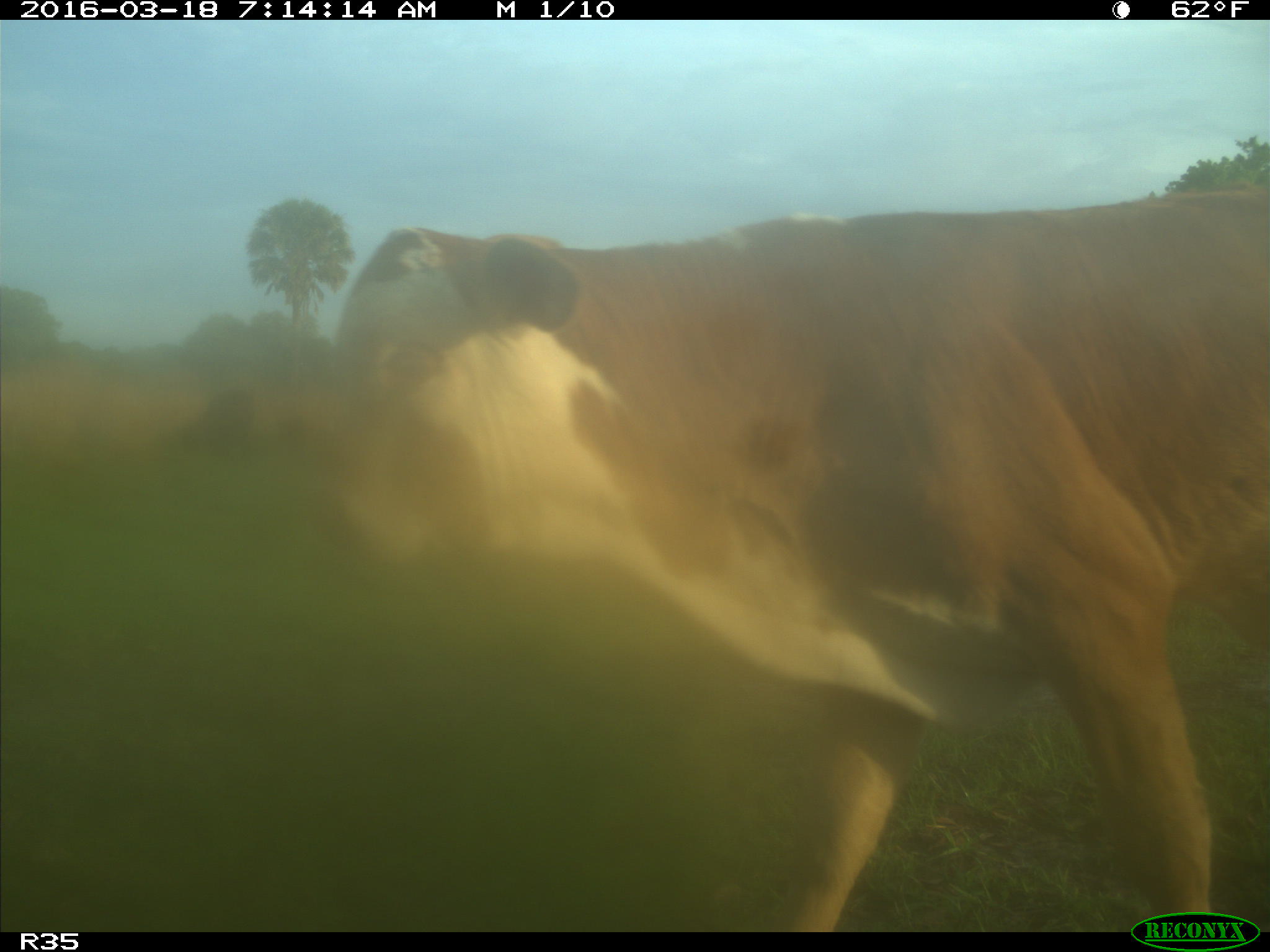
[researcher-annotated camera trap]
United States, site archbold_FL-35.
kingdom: Animalia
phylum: Chordata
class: Mammalia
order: Artiodactyla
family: Bovidae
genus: Bos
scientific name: Bos taurus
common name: domestic cow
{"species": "Bos taurus (domestic cow)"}